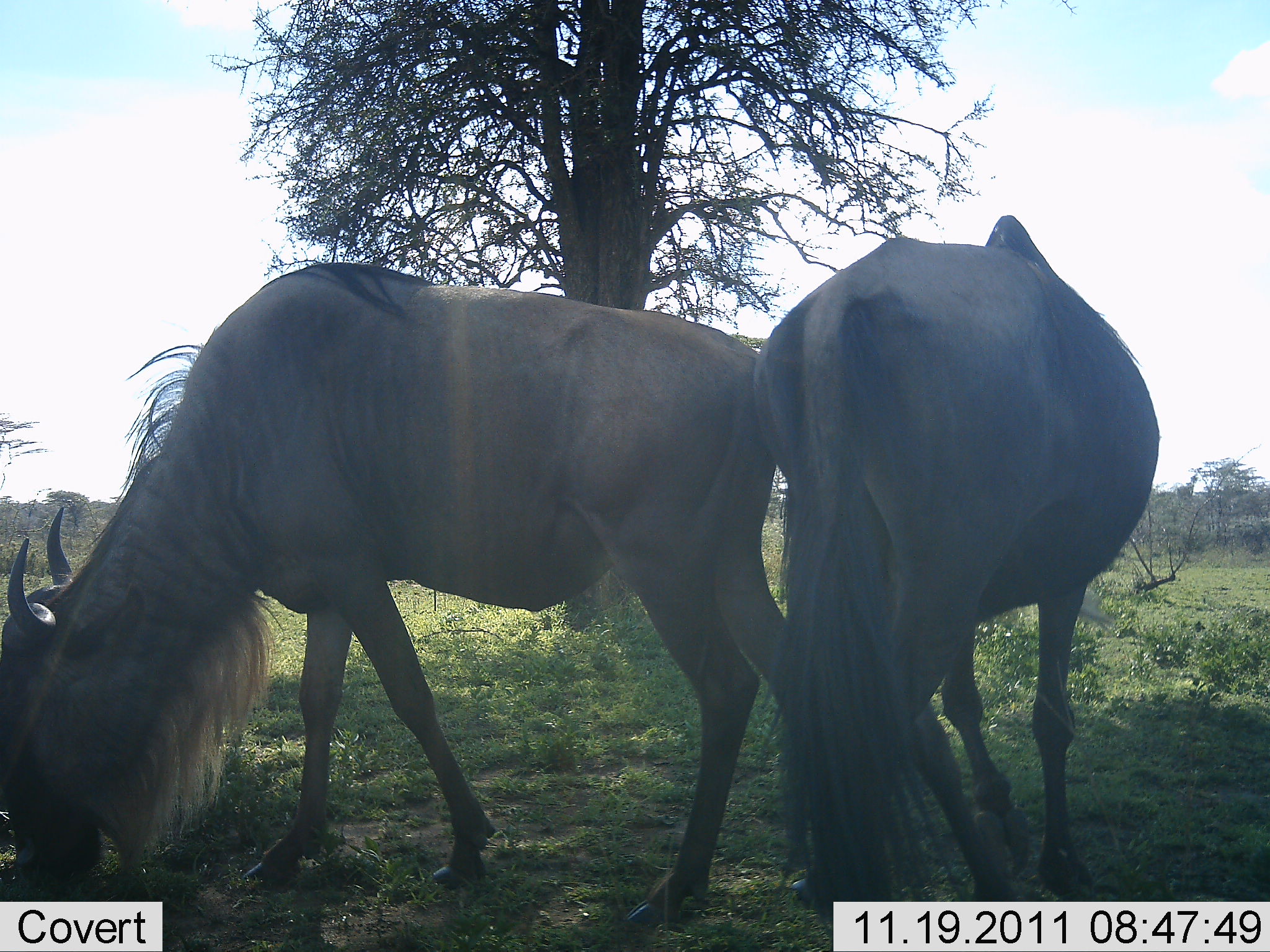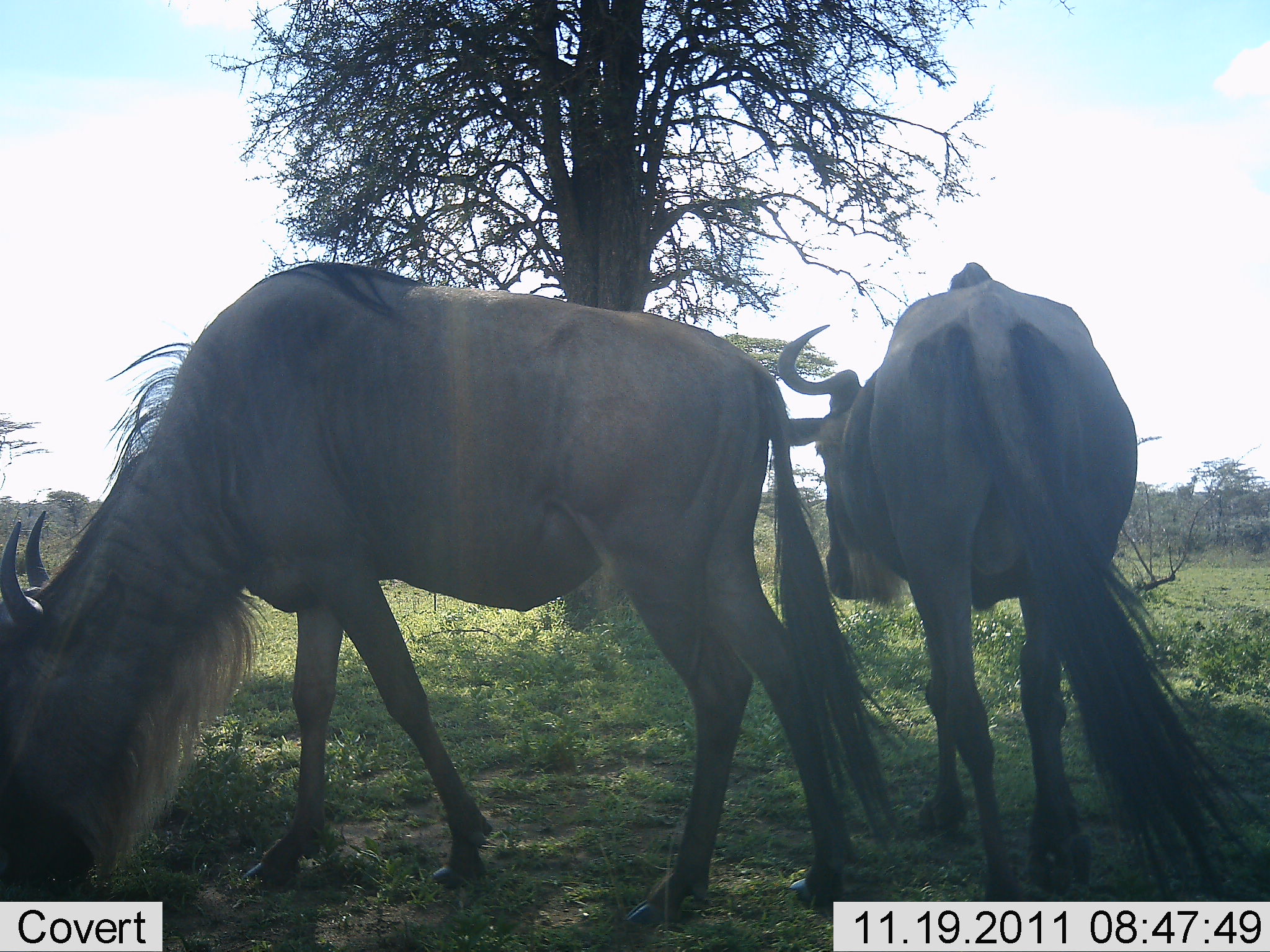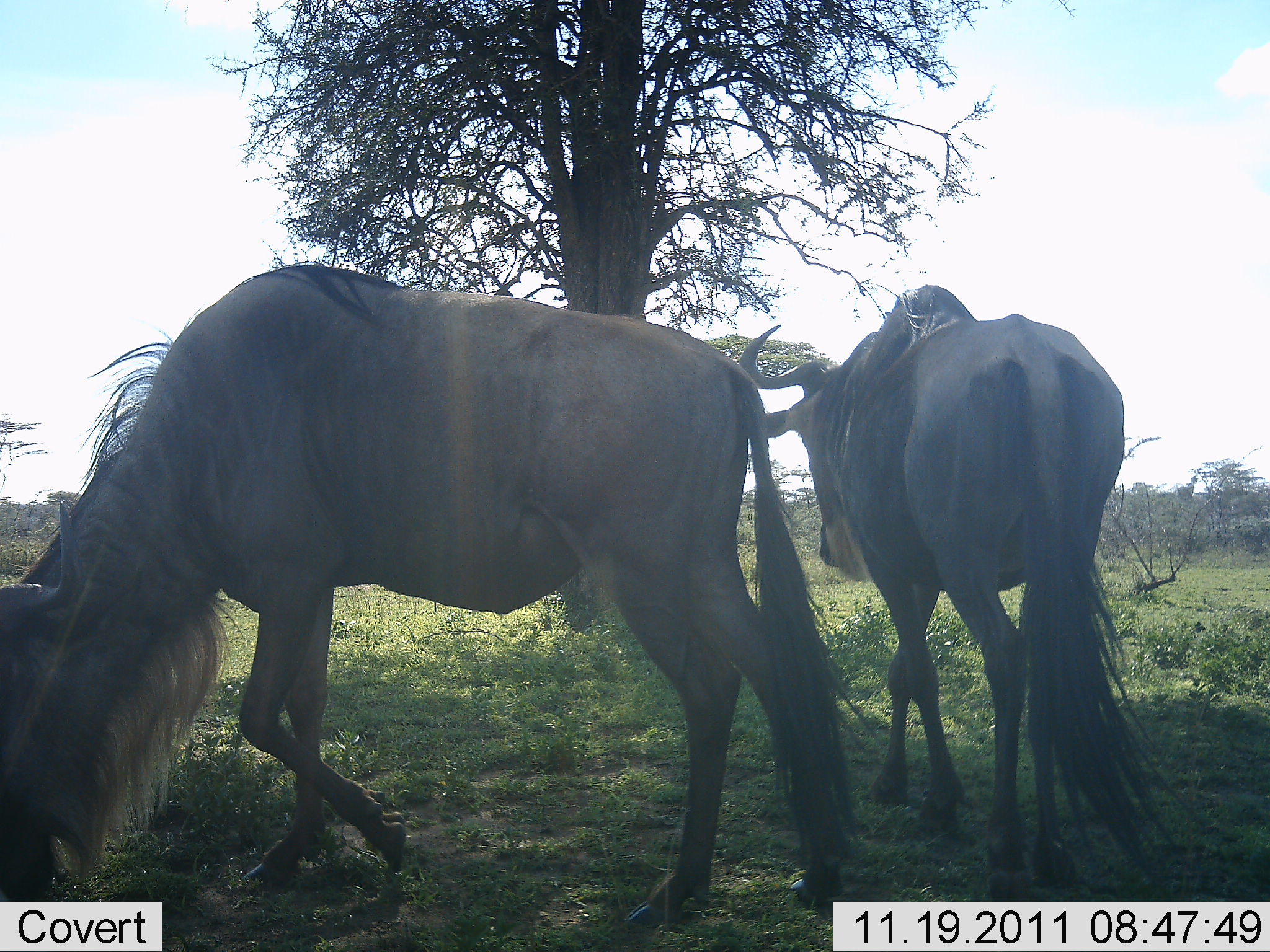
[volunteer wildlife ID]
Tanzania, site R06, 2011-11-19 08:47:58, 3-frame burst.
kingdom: Animalia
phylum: Chordata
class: Mammalia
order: Artiodactyla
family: Bovidae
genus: Connochaetes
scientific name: Connochaetes taurinus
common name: blue wildebeest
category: wildebeest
Wildebeest (blue wildebeest) (Connochaetes taurinus), count 2. Behavior (volunteer vote fractions): standing 36%, resting 0%, moving 36%, interacting 0%. Young present (vote fraction): 0%. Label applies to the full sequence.